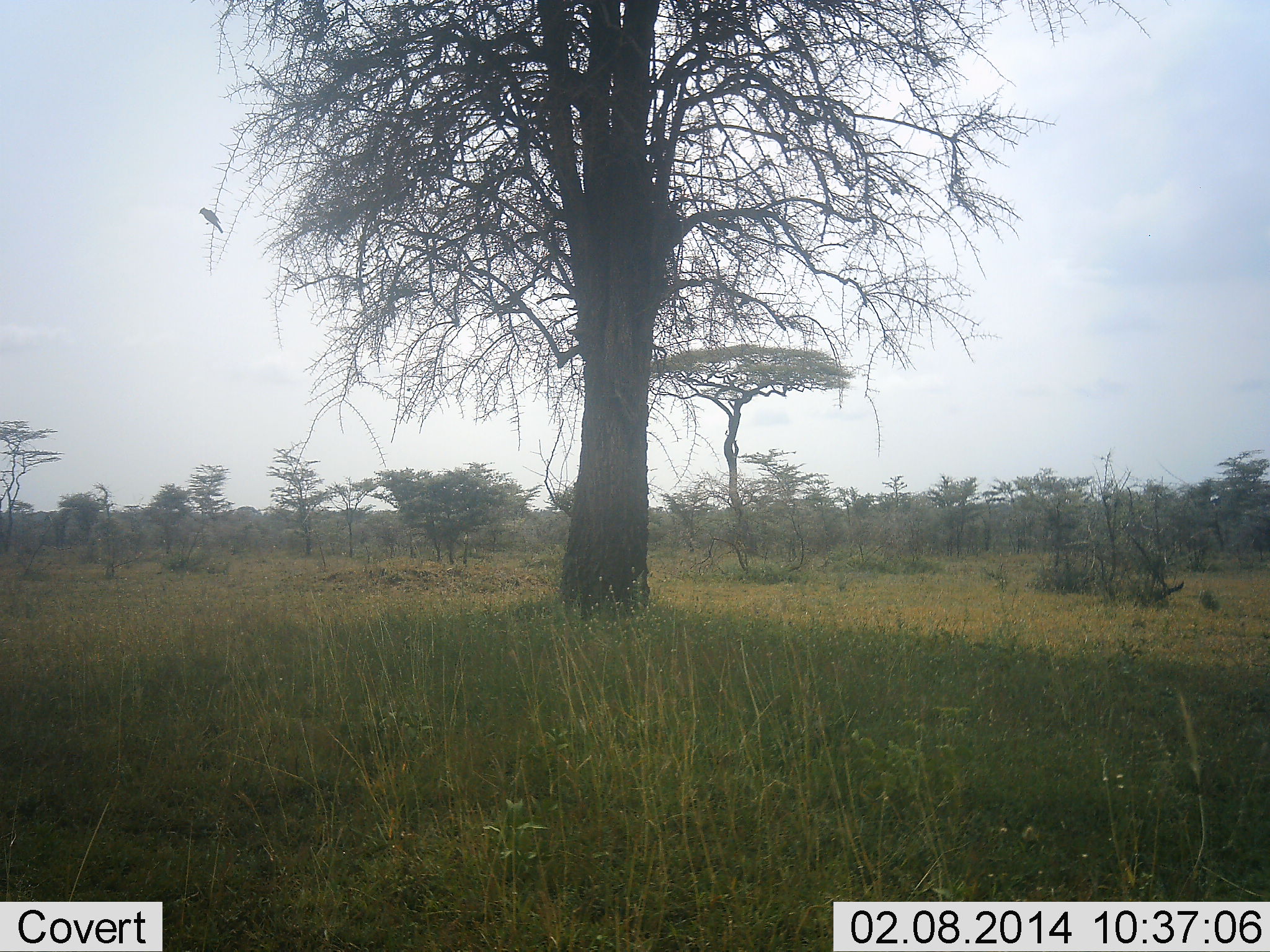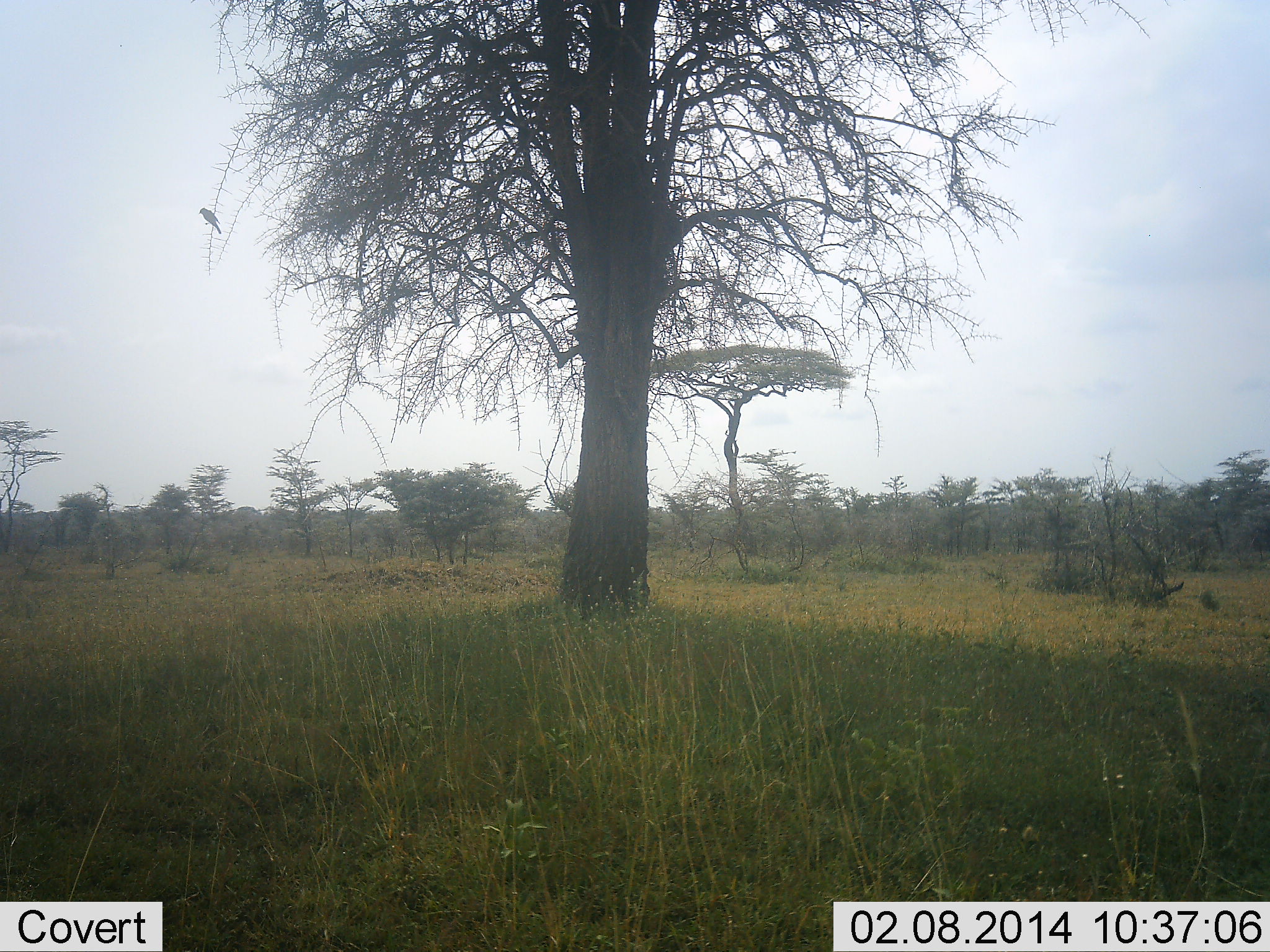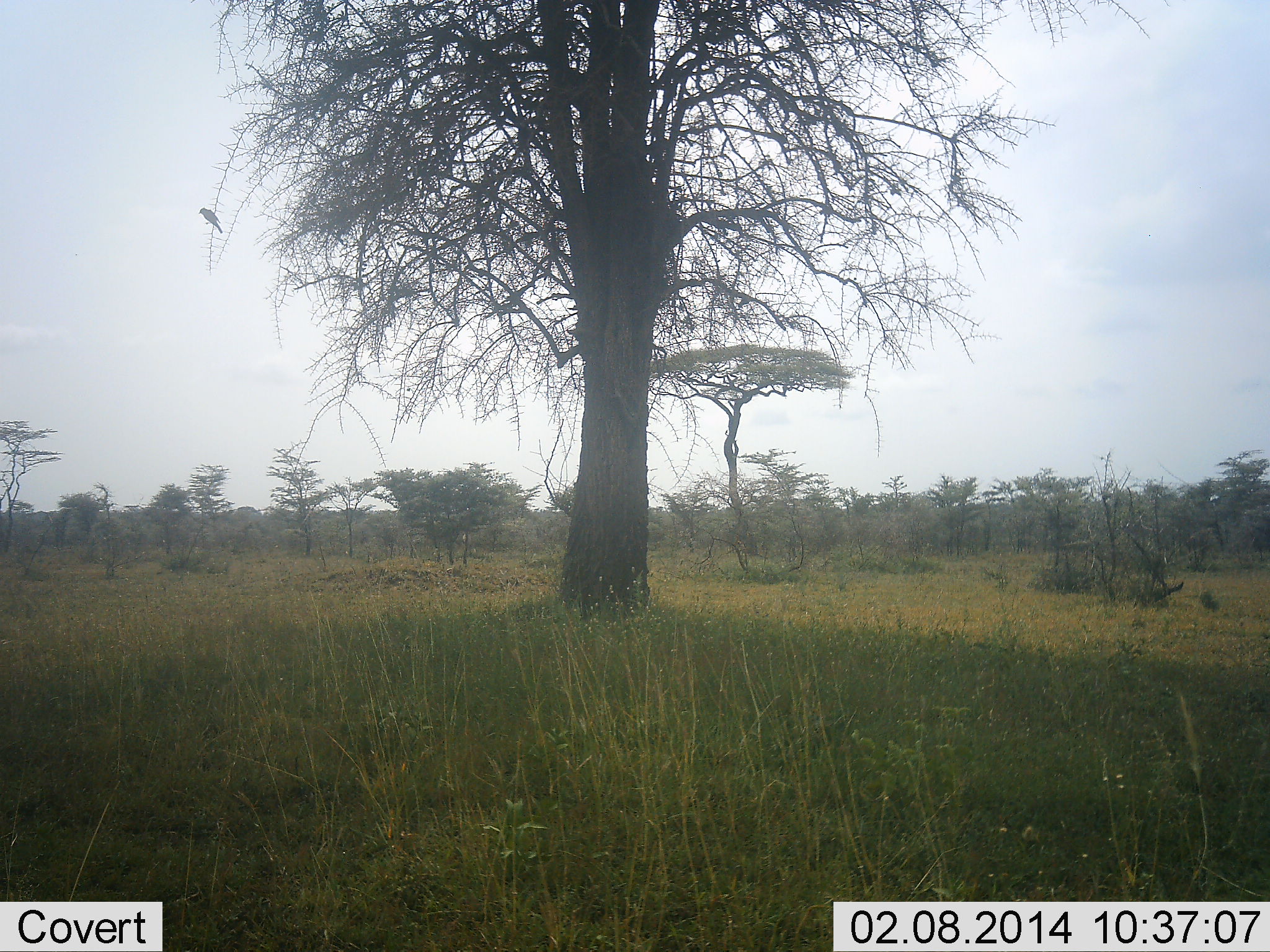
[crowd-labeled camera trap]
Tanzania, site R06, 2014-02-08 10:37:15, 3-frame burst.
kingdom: Animalia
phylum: Chordata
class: Aves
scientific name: Aves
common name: bird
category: otherbird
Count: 1.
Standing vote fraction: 20%.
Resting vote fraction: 80%.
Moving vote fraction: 0%.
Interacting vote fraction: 0%.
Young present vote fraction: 0%.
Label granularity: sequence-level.